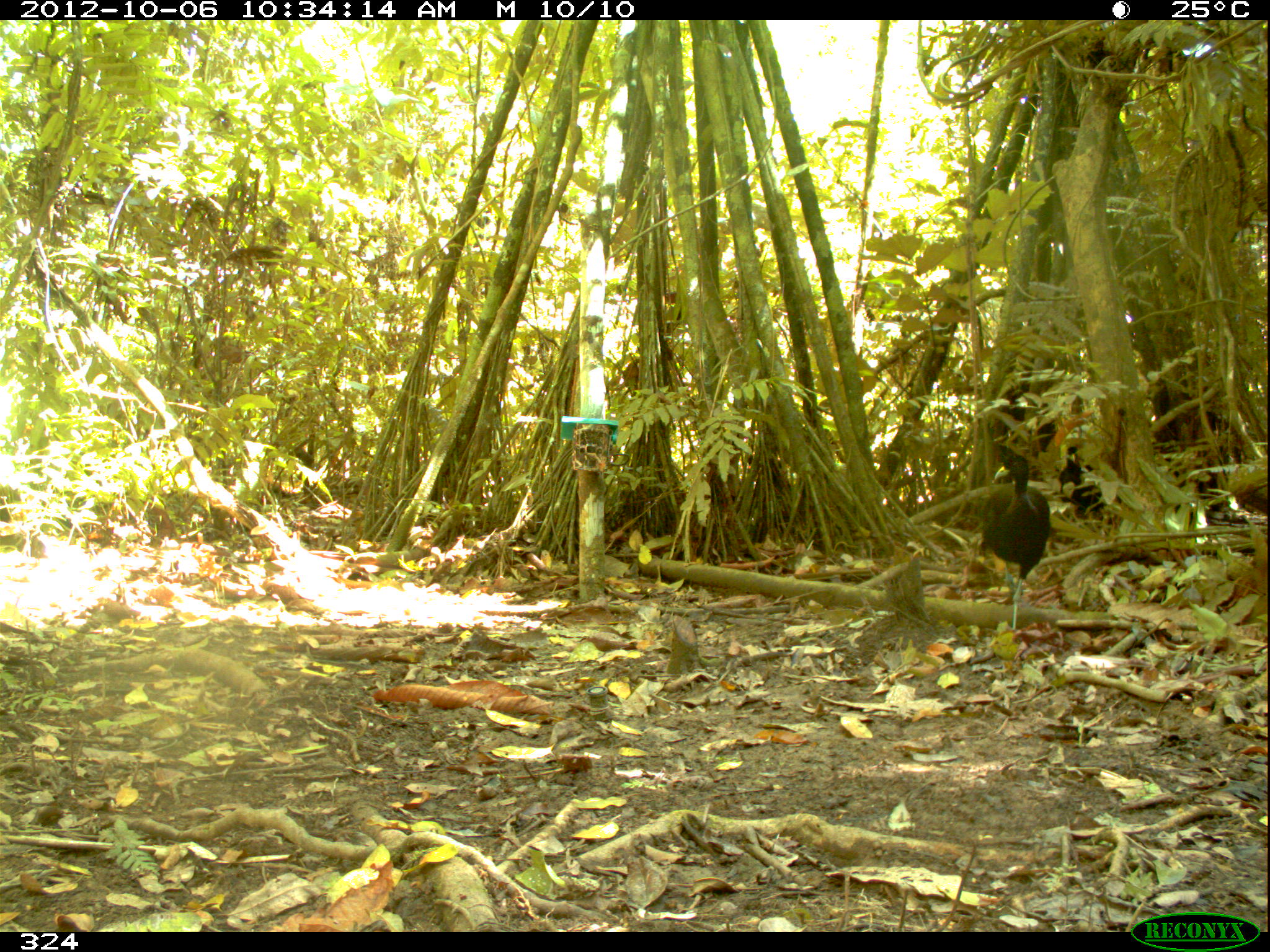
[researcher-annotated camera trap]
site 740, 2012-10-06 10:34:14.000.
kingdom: Animalia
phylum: Chordata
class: Aves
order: Gruiformes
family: Psophiidae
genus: Psophia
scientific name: Psophia leucoptera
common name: pale-winged trumpeter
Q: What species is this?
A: Psophia leucoptera (pale-winged trumpeter).